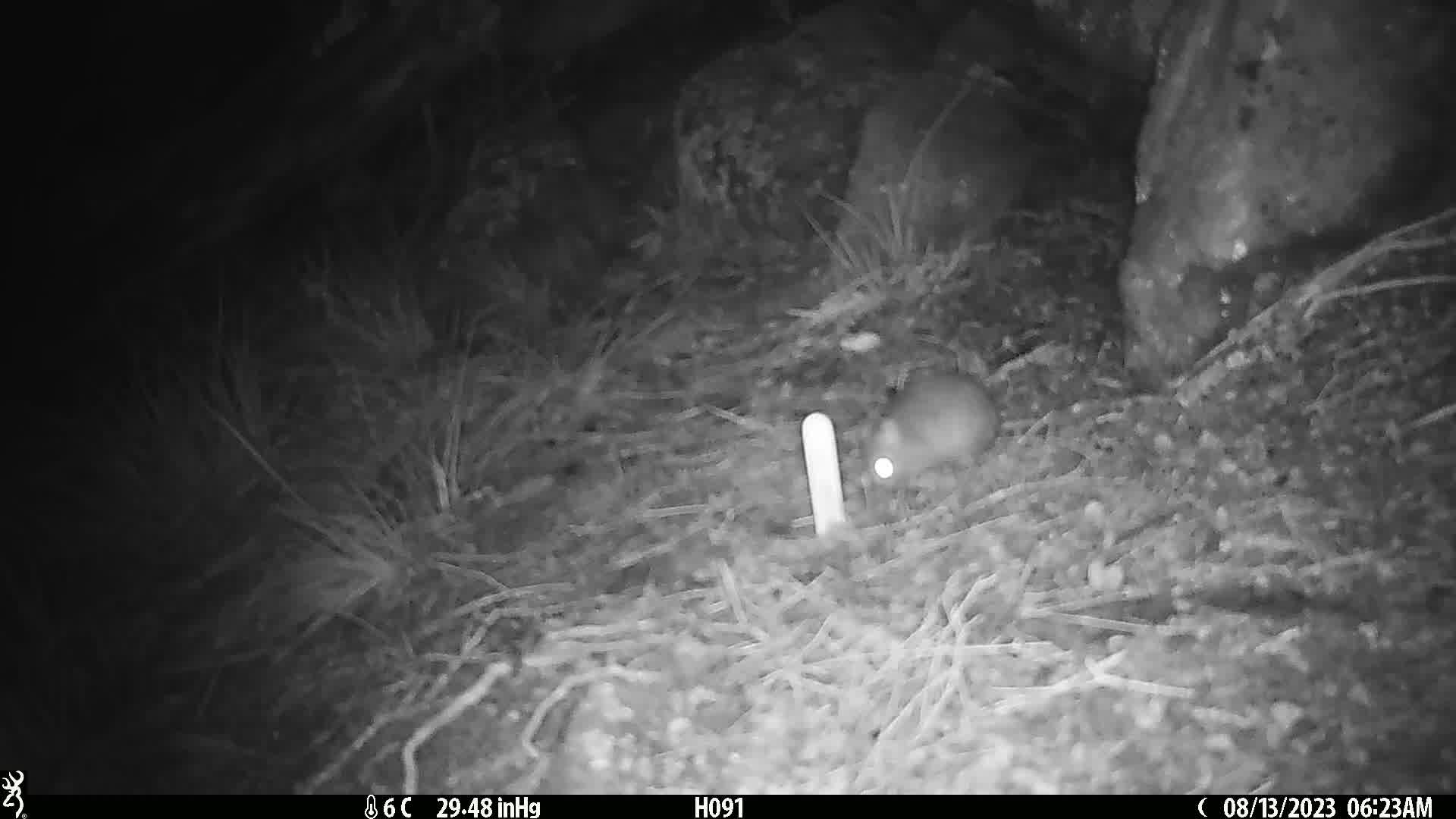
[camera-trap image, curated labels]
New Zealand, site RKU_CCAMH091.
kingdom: Animalia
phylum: Chordata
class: Mammalia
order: Rodentia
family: Muridae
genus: Rattus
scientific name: Rattus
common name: rat